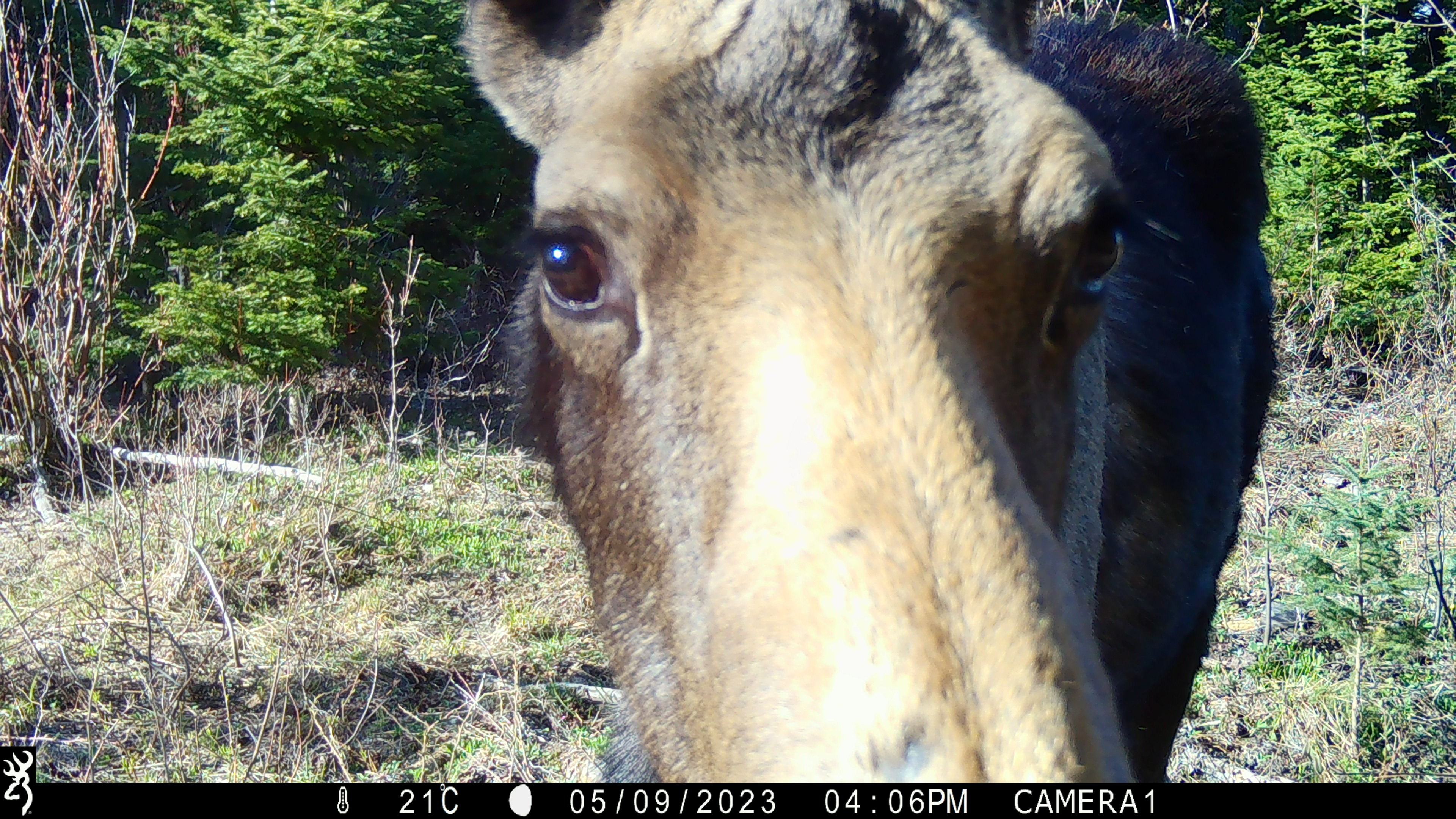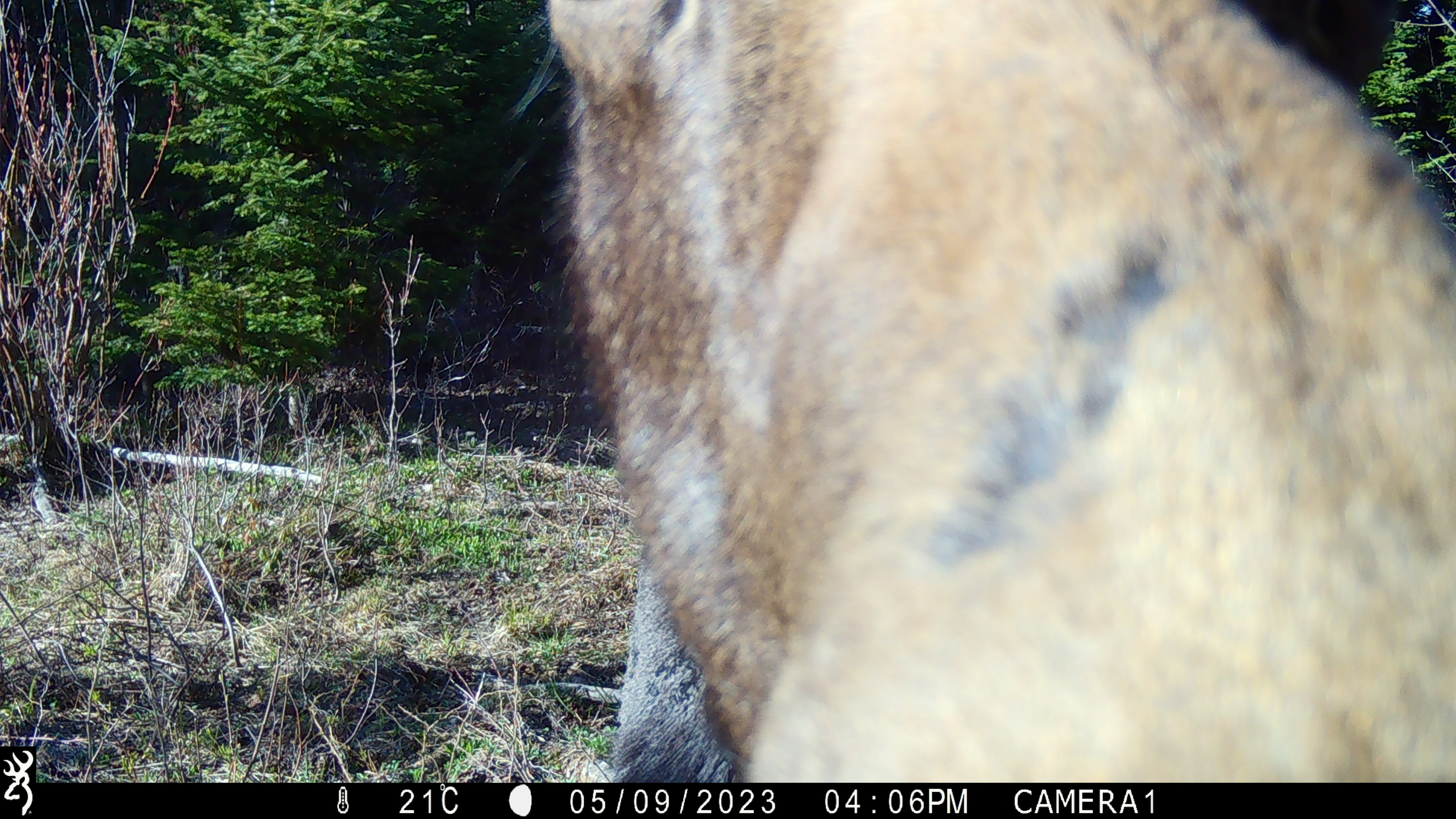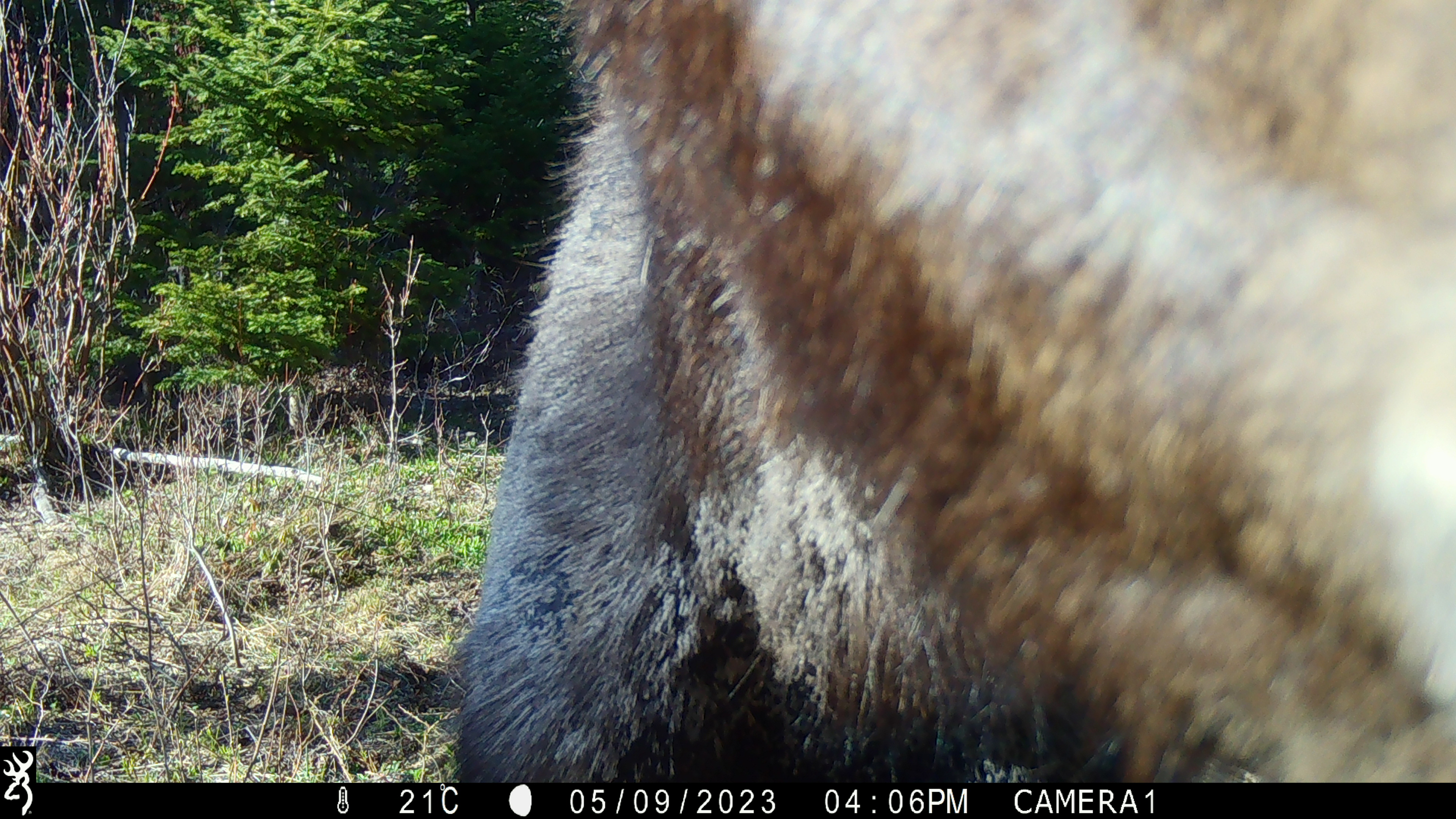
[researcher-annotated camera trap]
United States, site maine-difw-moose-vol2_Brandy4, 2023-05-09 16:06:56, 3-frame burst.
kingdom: Animalia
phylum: Chordata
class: Mammalia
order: Artiodactyla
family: Cervidae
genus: Alces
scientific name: Alces alces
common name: moose